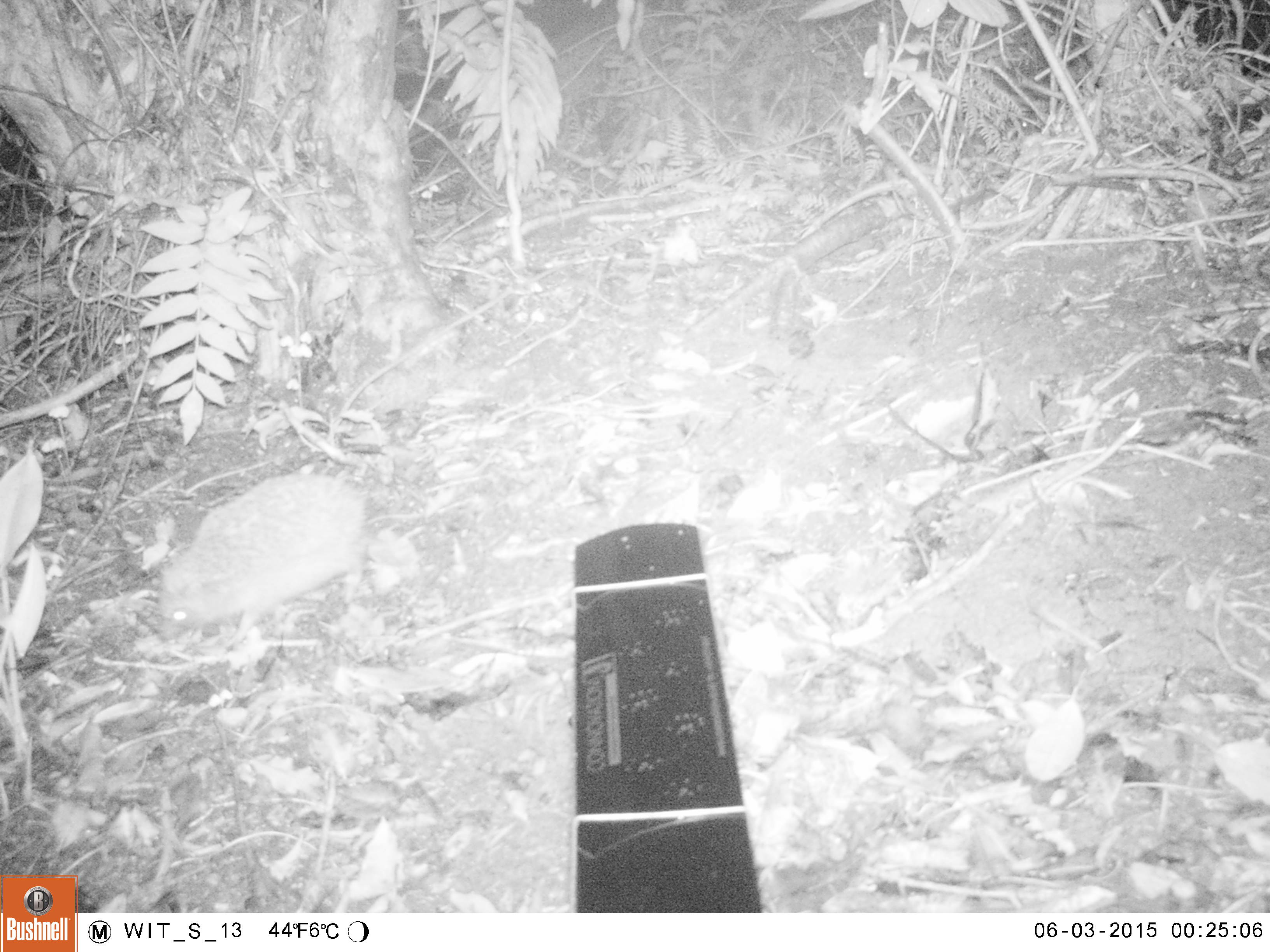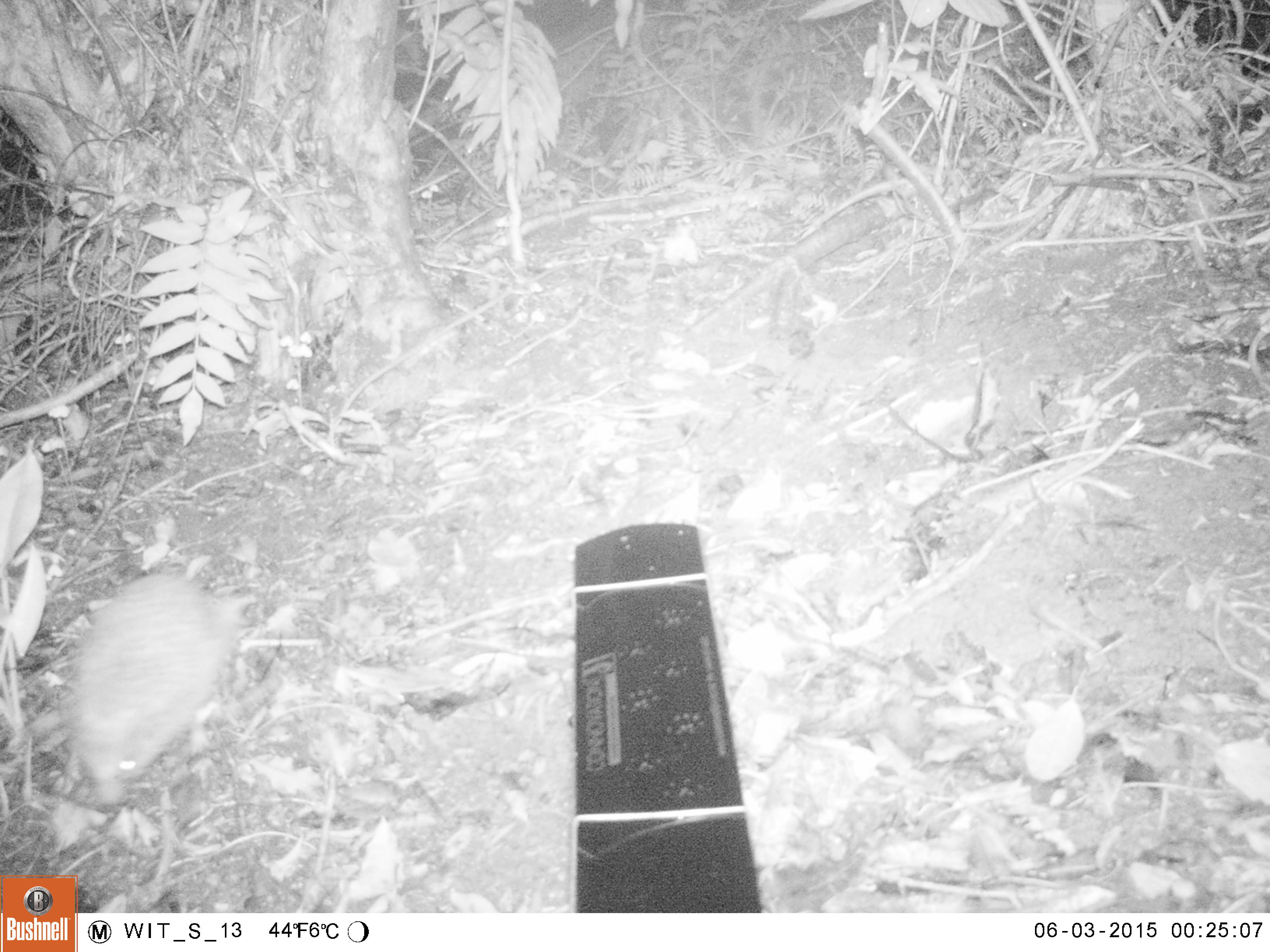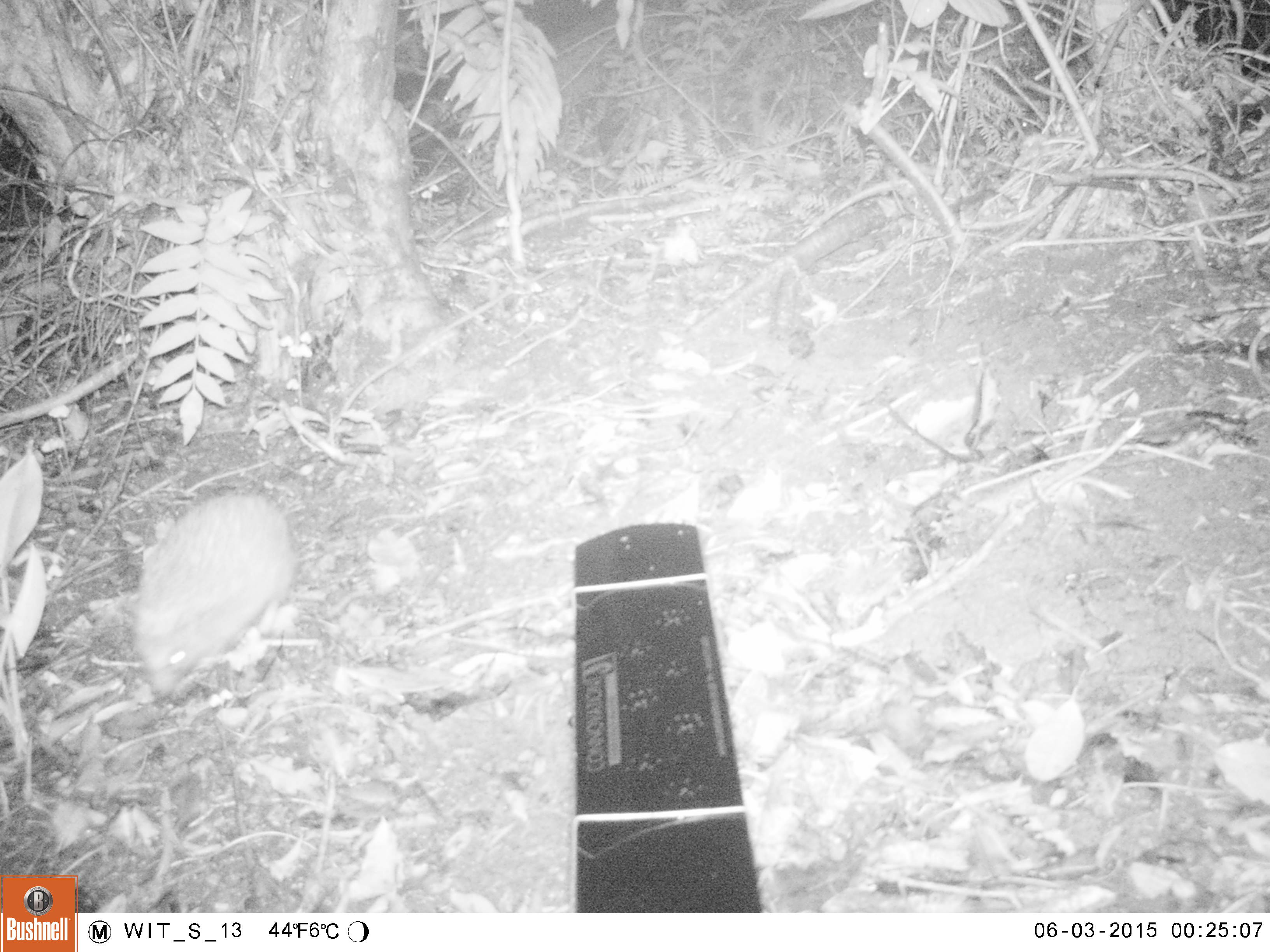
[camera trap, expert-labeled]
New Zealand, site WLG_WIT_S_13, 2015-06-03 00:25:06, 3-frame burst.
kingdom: Animalia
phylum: Chordata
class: Mammalia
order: Eulipotyphla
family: Erinaceidae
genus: Erinaceus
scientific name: Erinaceus europaeus europaeus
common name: european hedgehog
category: hedgehog